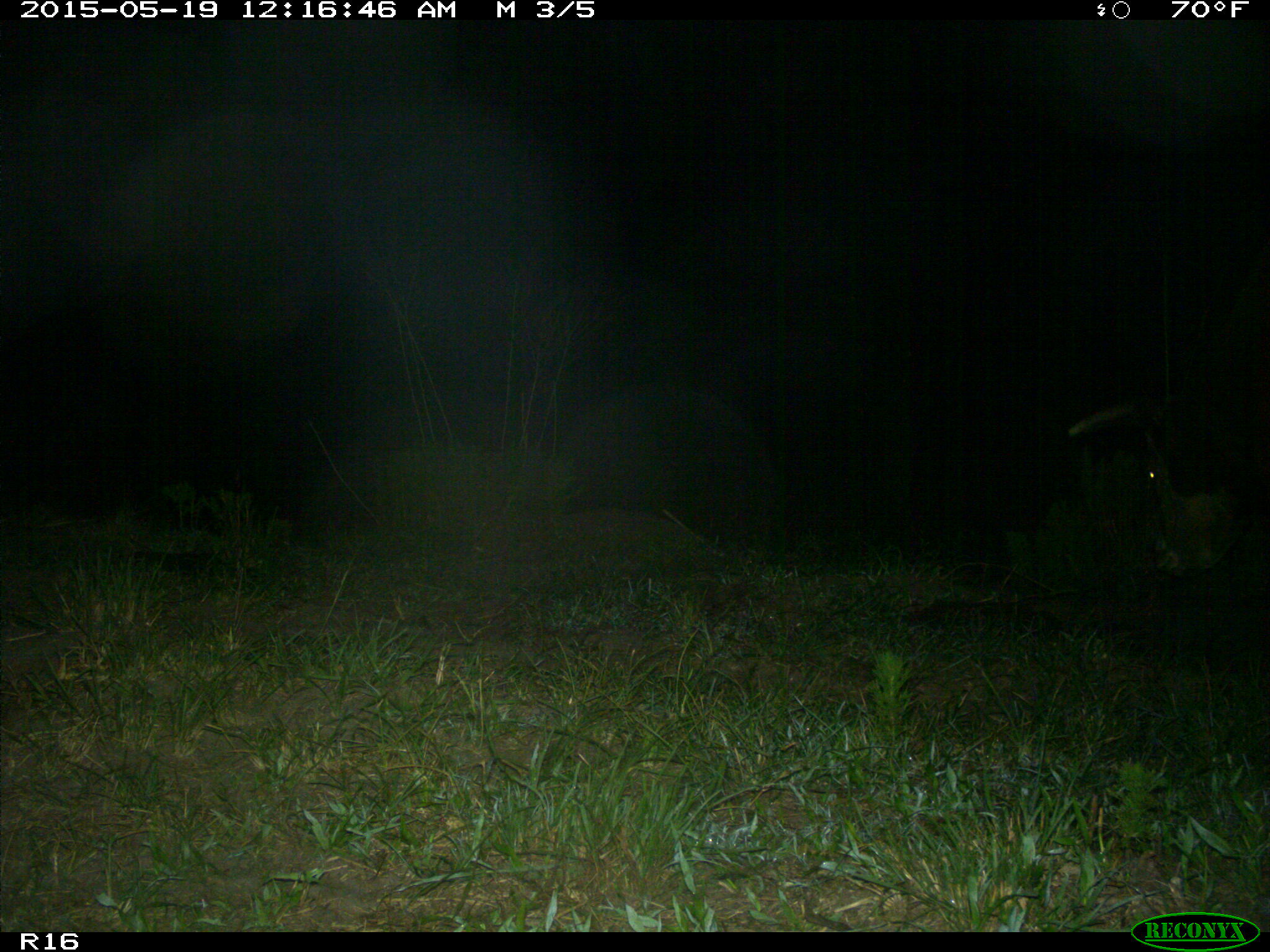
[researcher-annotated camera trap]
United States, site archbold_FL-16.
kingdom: Animalia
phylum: Chordata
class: Mammalia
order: Artiodactyla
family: Bovidae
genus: Bos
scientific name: Bos taurus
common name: domestic cow